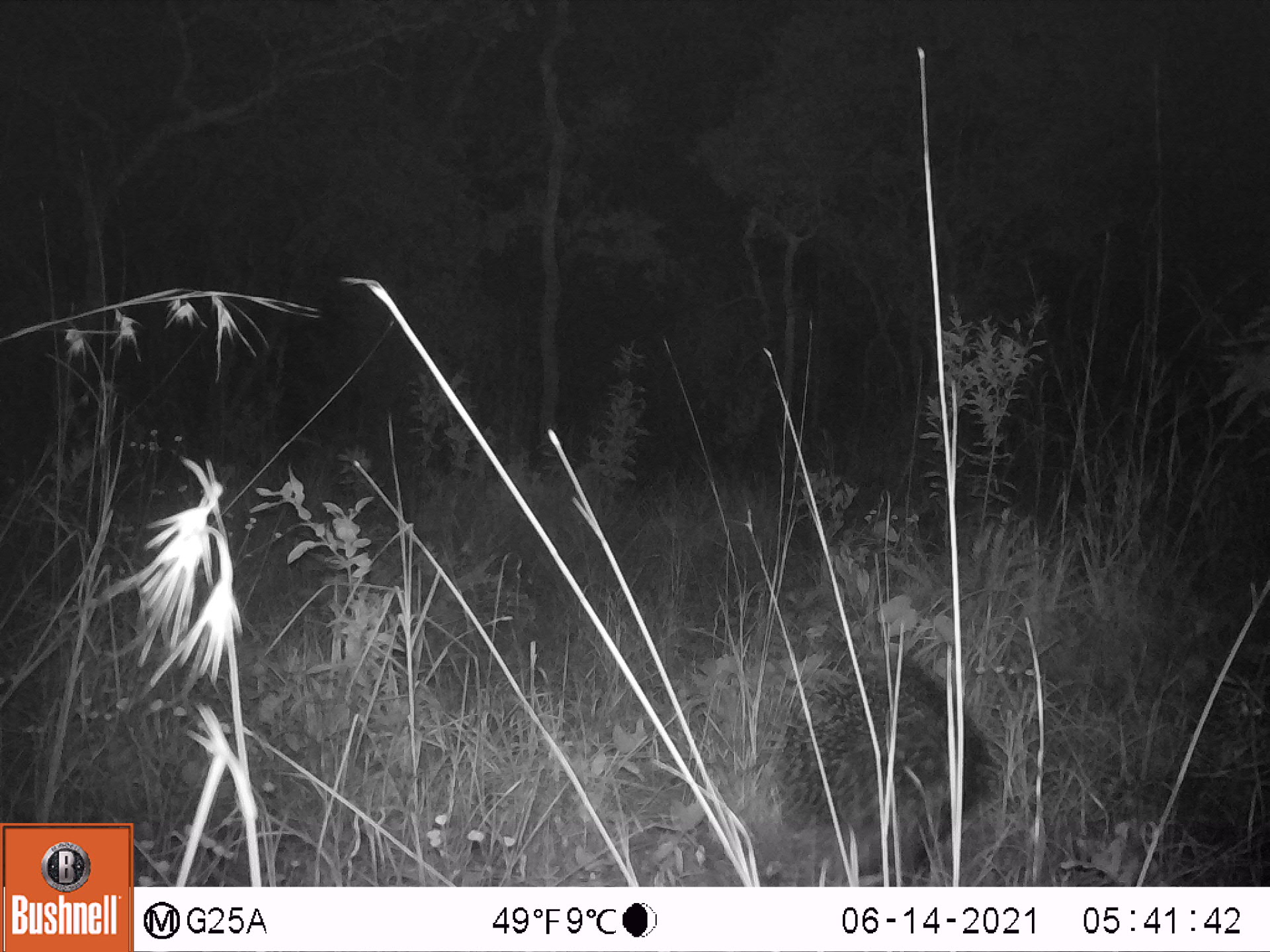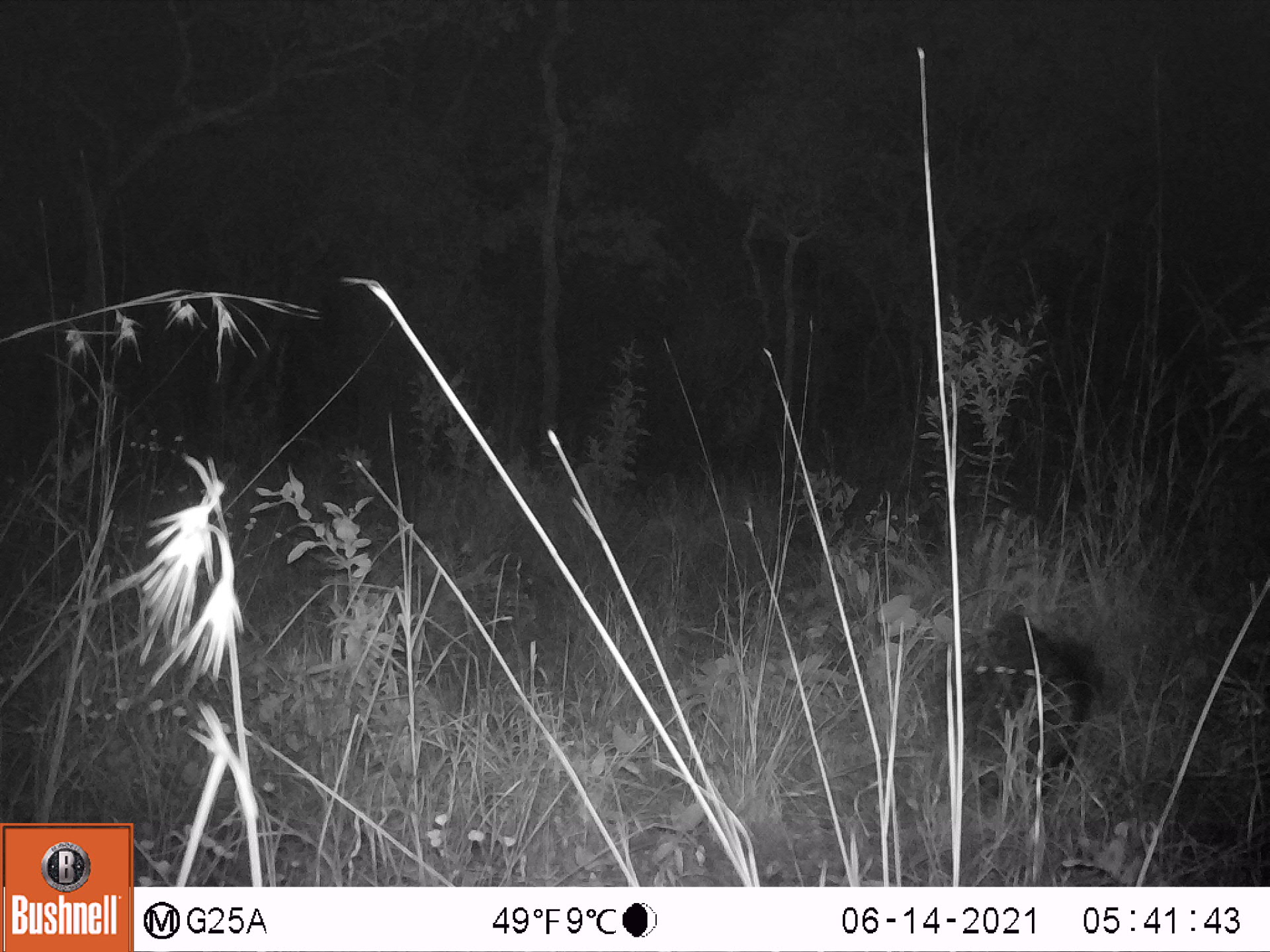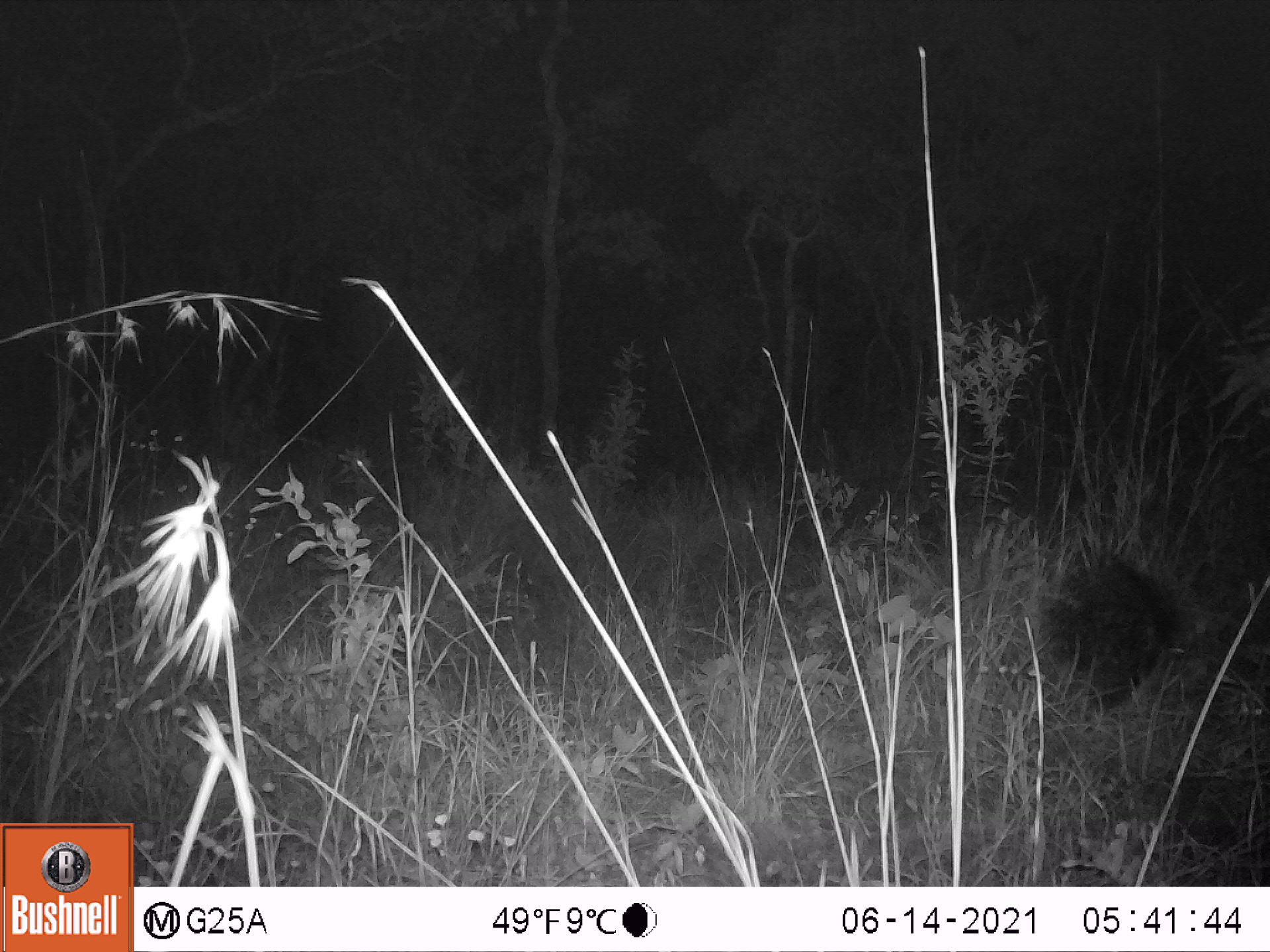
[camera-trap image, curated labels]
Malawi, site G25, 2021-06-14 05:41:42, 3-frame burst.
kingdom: Animalia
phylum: Chordata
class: Mammalia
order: Rodentia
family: Hystricidae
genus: Hystrix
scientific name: Hystrix africaeaustralis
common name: cape porcupine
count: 1